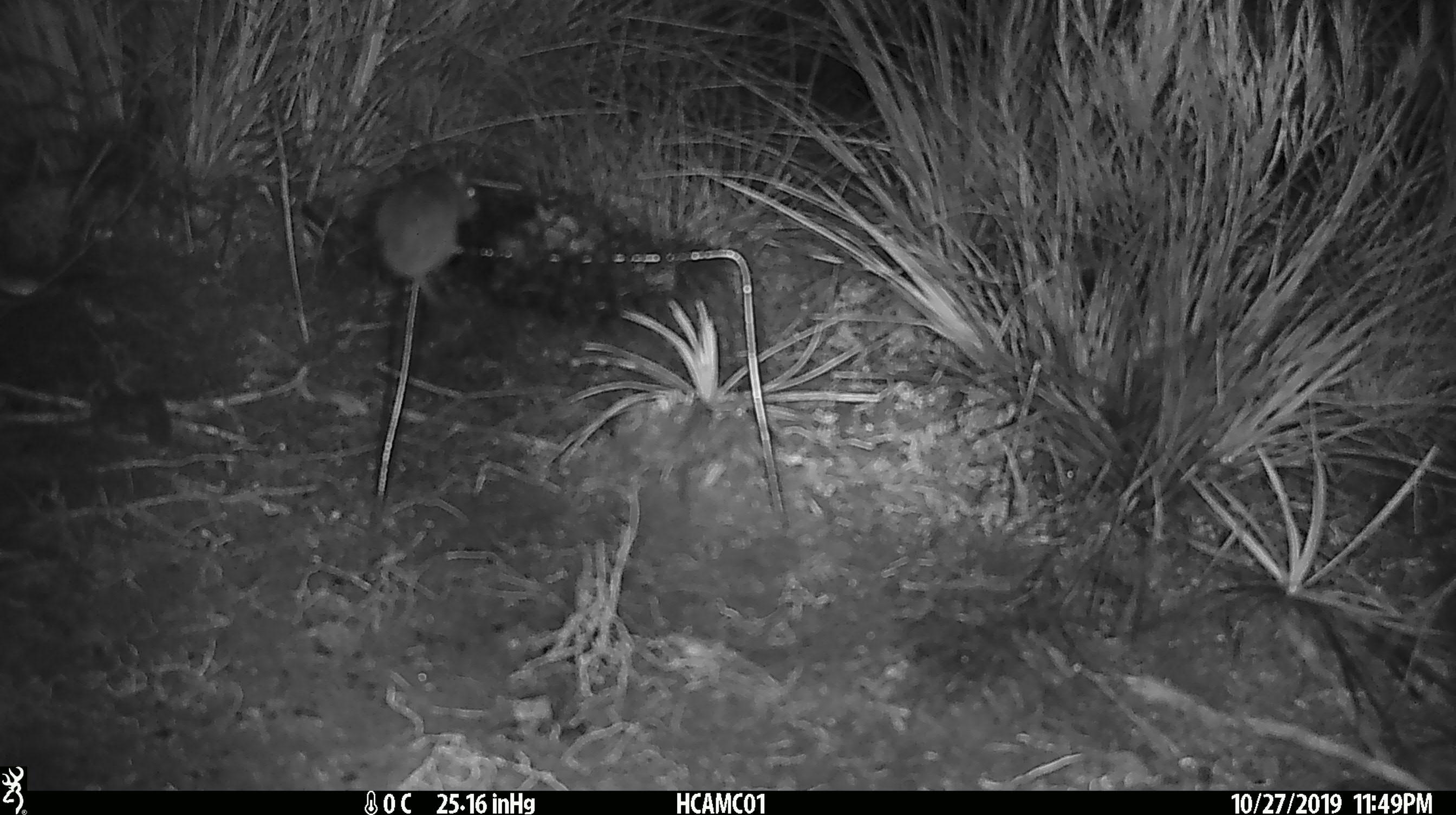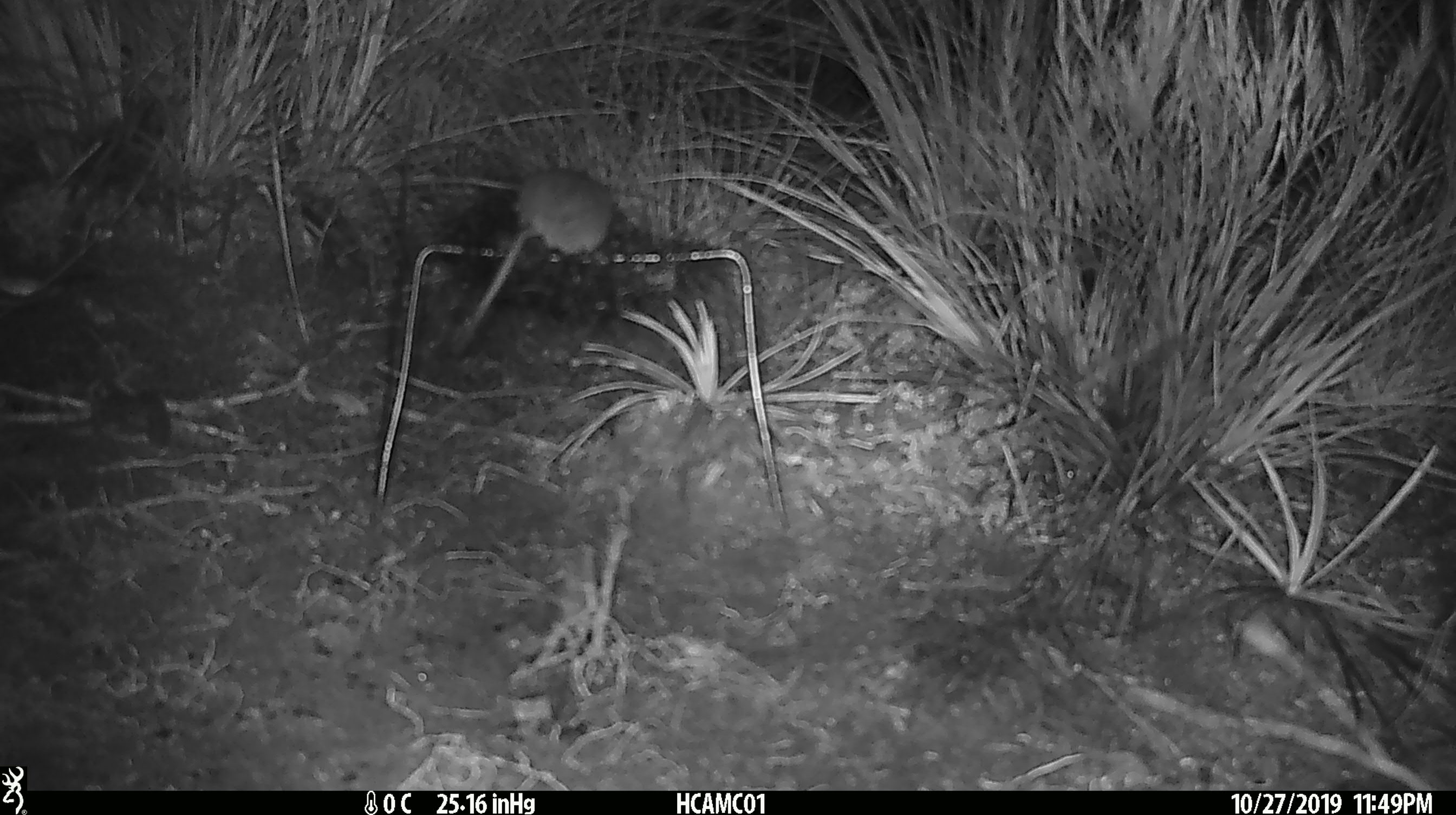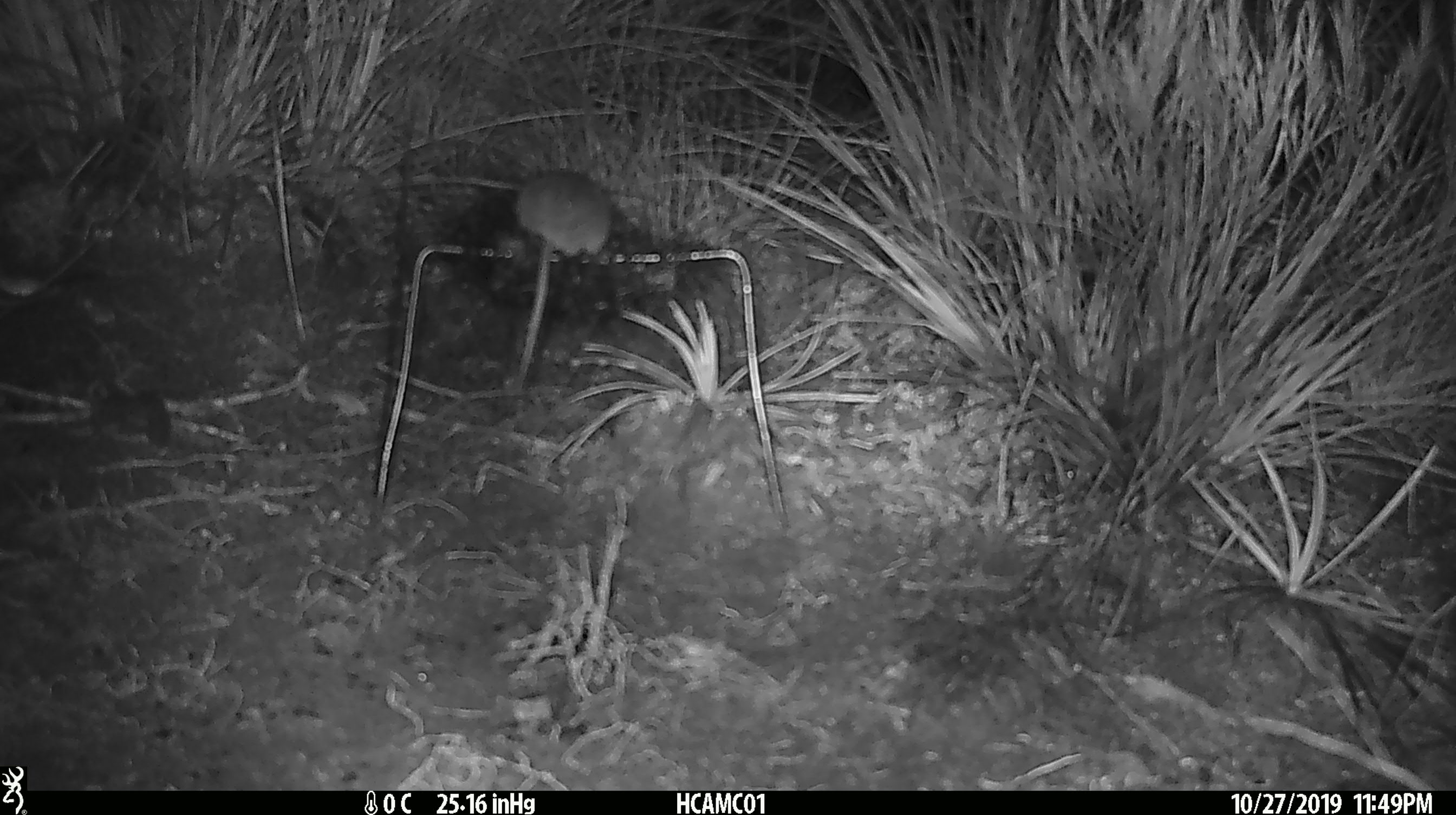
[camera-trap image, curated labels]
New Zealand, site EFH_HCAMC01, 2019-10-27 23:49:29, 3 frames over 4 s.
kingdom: Animalia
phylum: Chordata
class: Mammalia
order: Rodentia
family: Muridae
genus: Mus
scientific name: Mus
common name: mouse